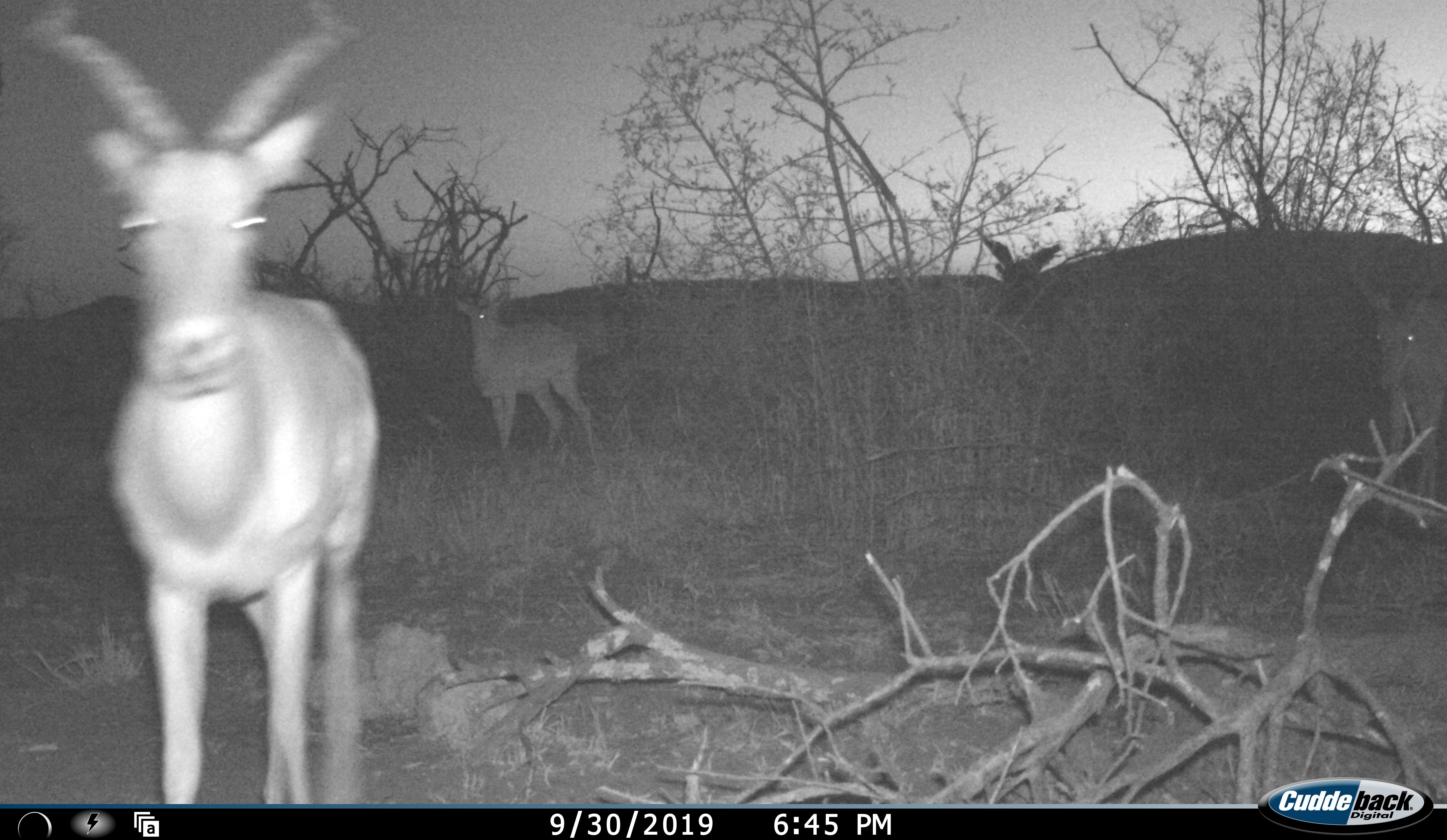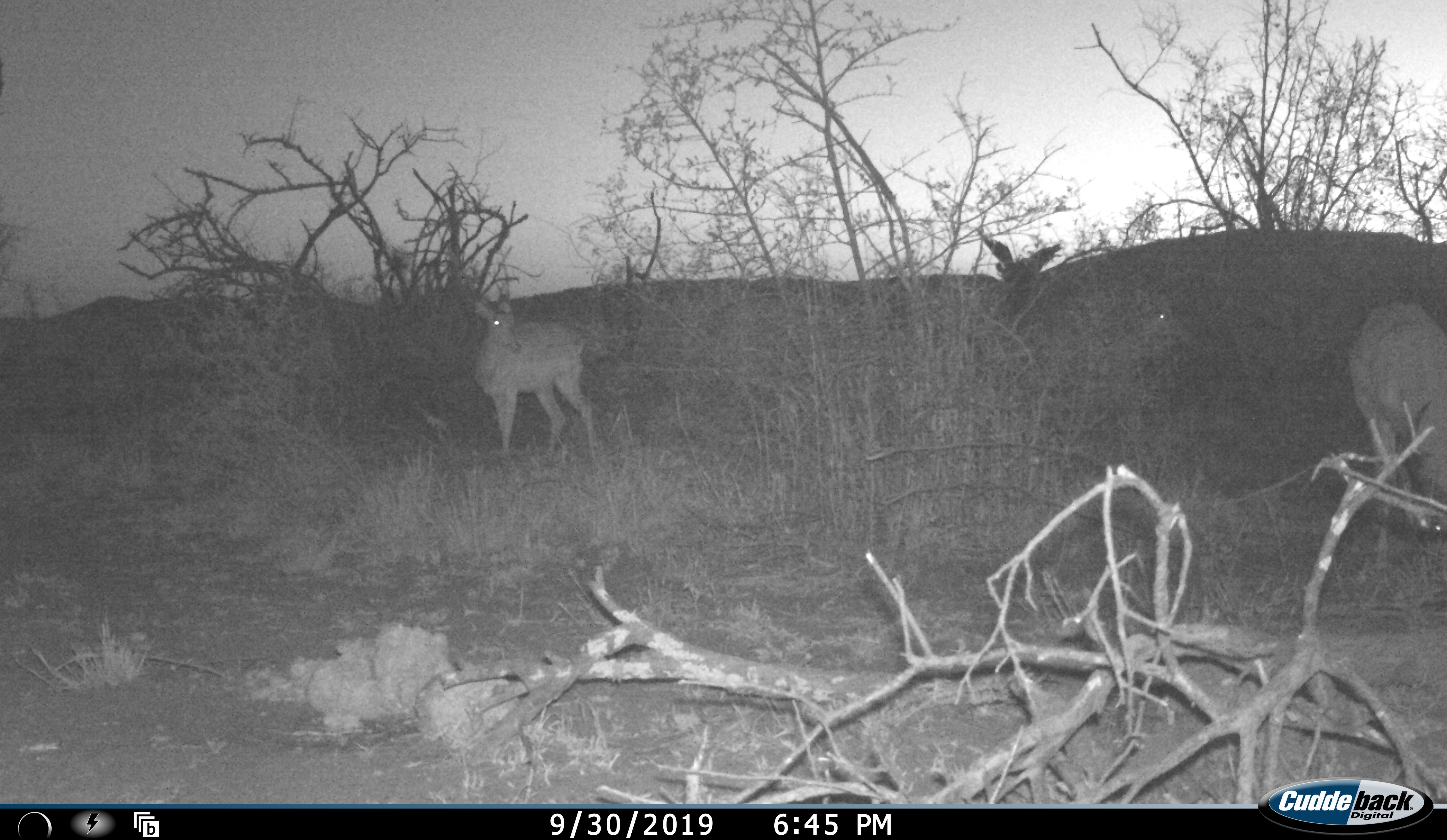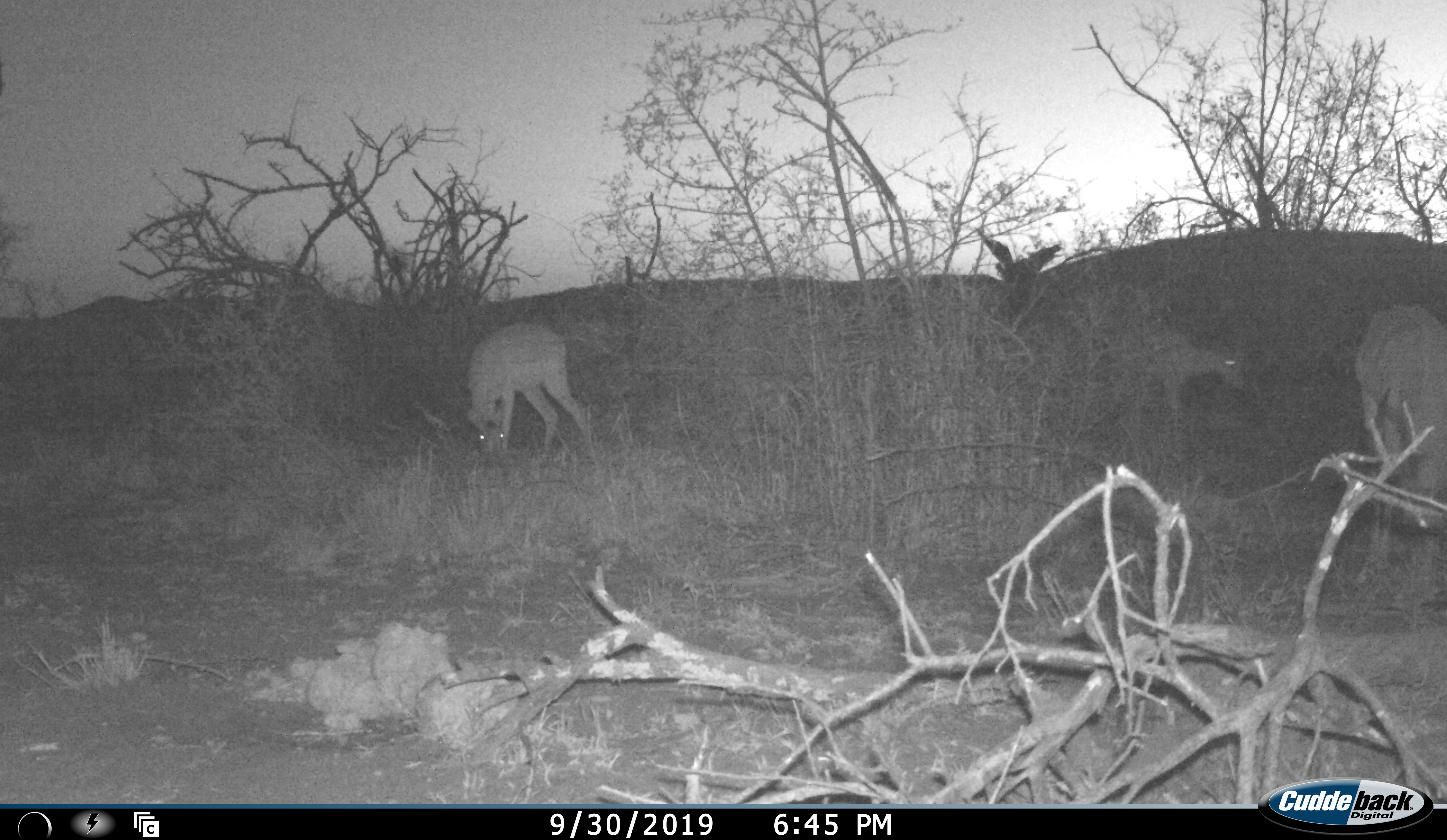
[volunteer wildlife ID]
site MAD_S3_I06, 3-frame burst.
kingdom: Animalia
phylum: Chordata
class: Mammalia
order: Artiodactyla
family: Bovidae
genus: Aepyceros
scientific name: Aepyceros melampus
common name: impala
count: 4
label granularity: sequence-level